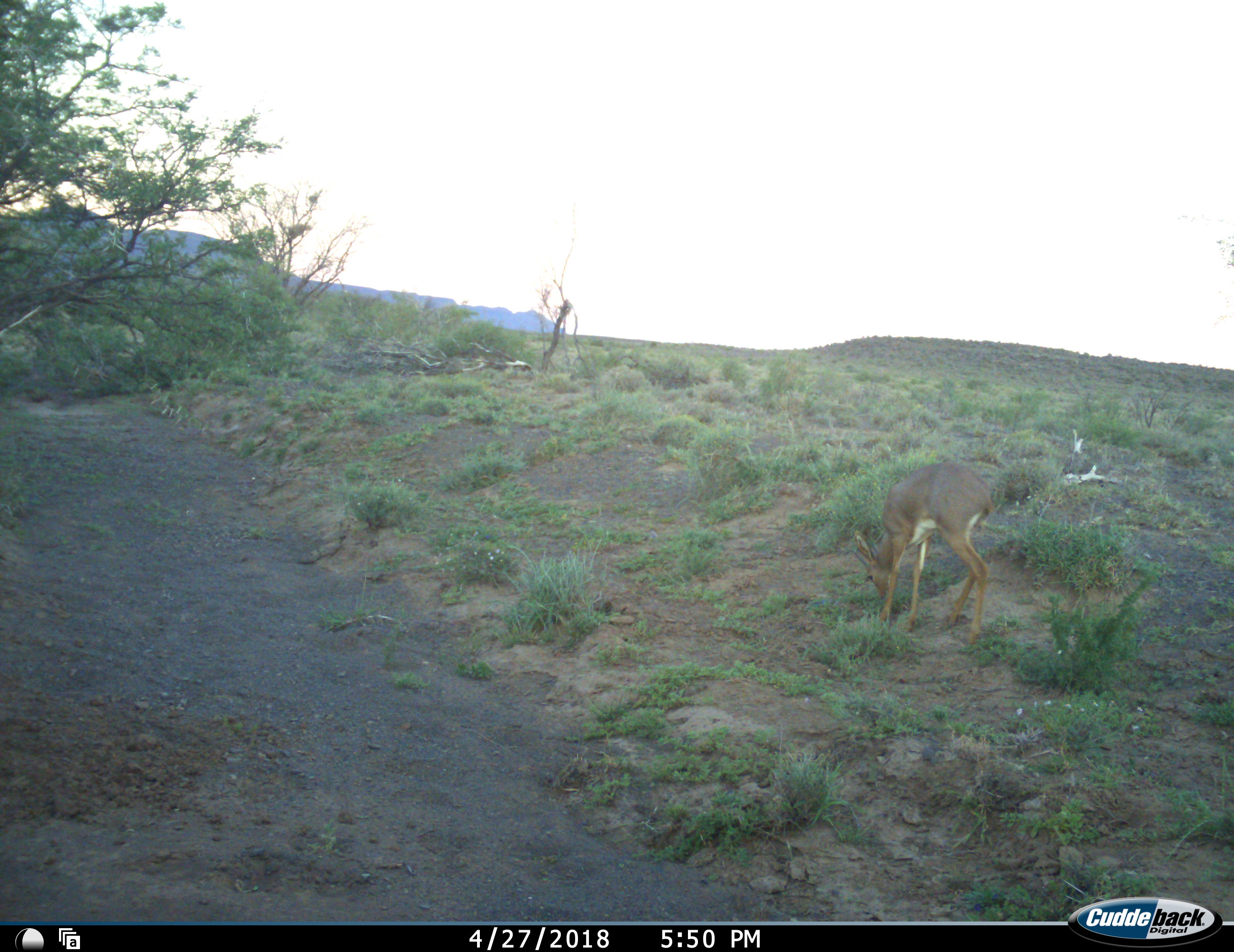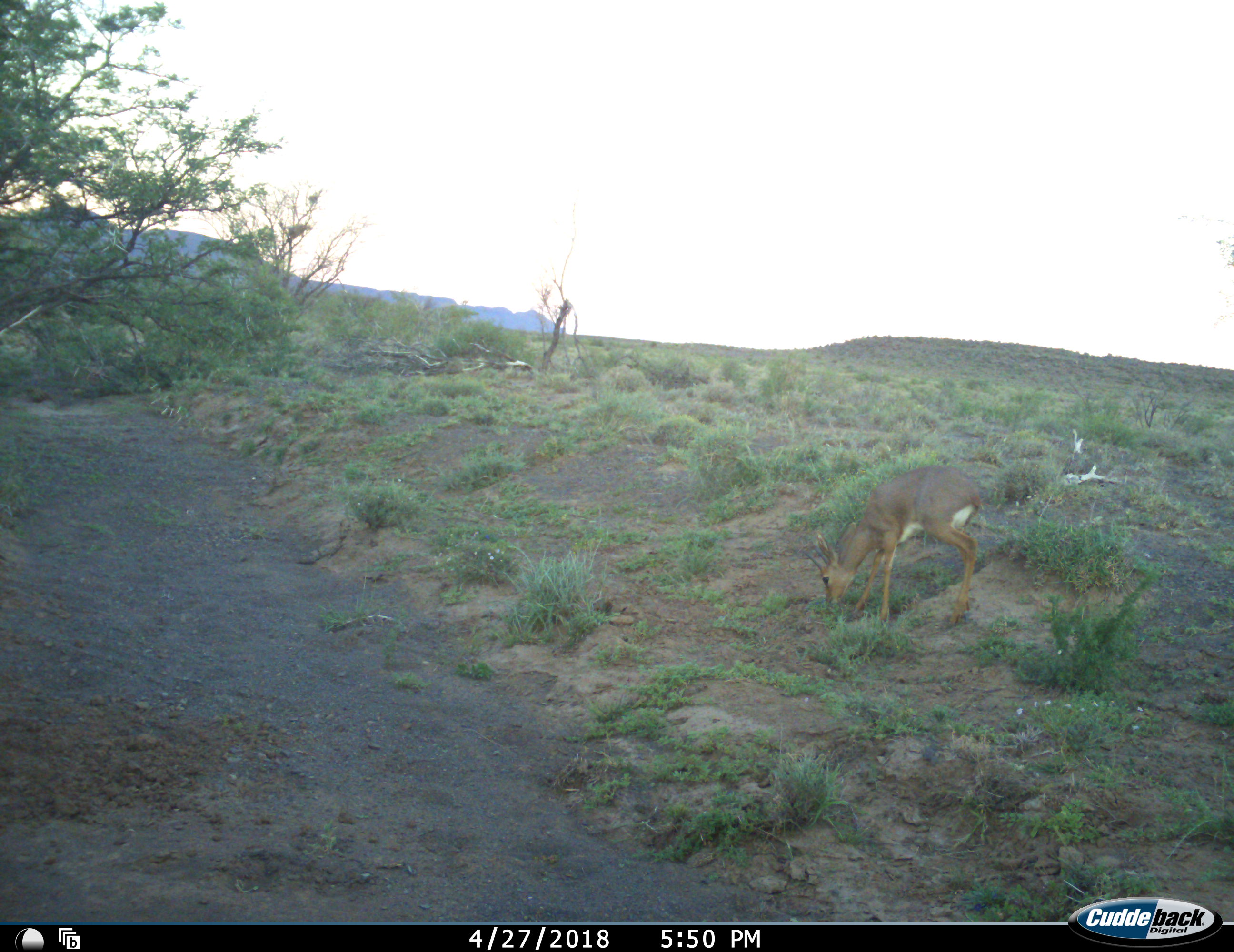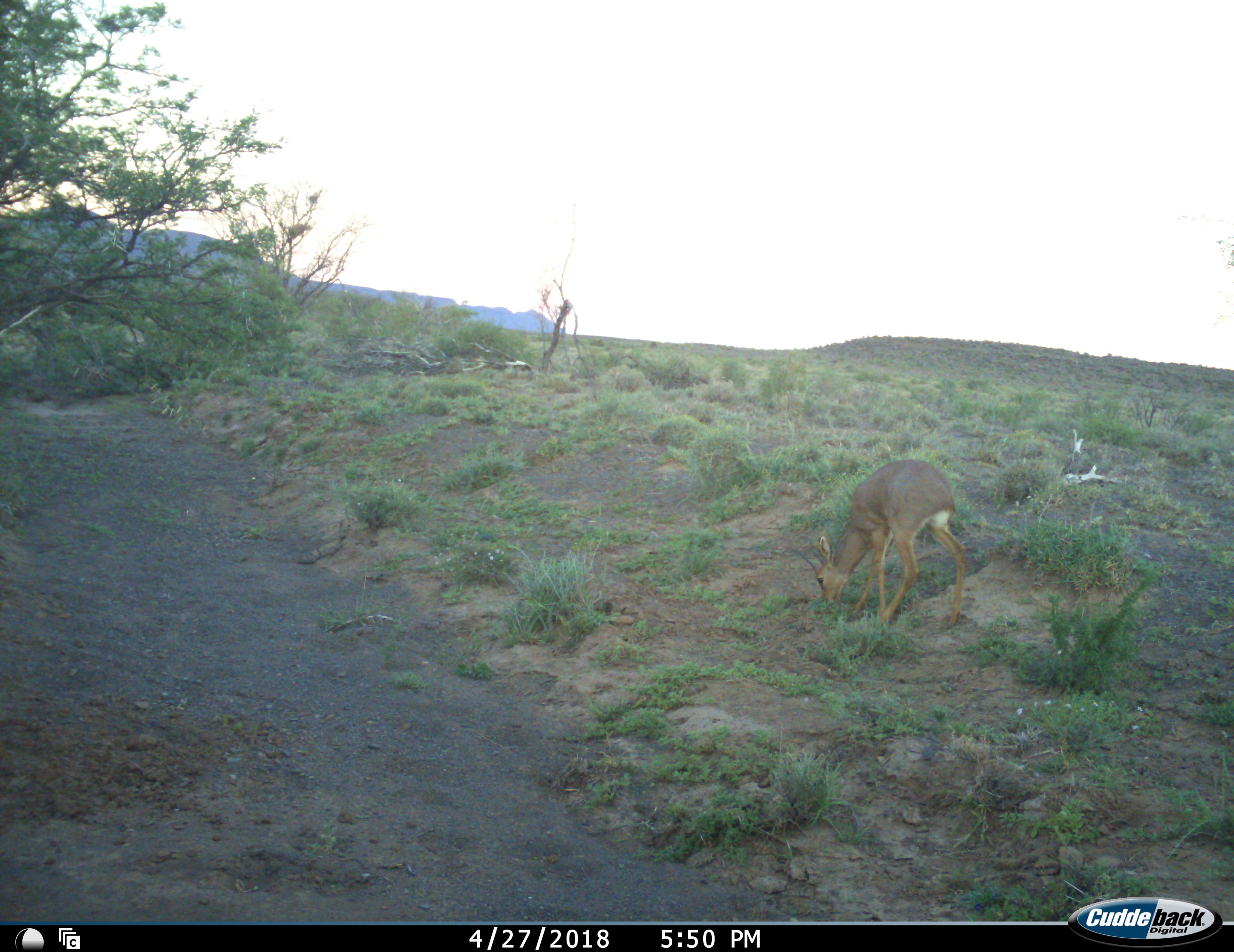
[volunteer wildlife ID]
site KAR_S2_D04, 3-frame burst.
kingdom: Animalia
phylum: Chordata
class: Mammalia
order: Artiodactyla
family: Bovidae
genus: Raphicerus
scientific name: Raphicerus campestris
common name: steenbok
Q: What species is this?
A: Steenbok (Raphicerus campestris).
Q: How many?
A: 1.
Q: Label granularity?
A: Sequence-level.